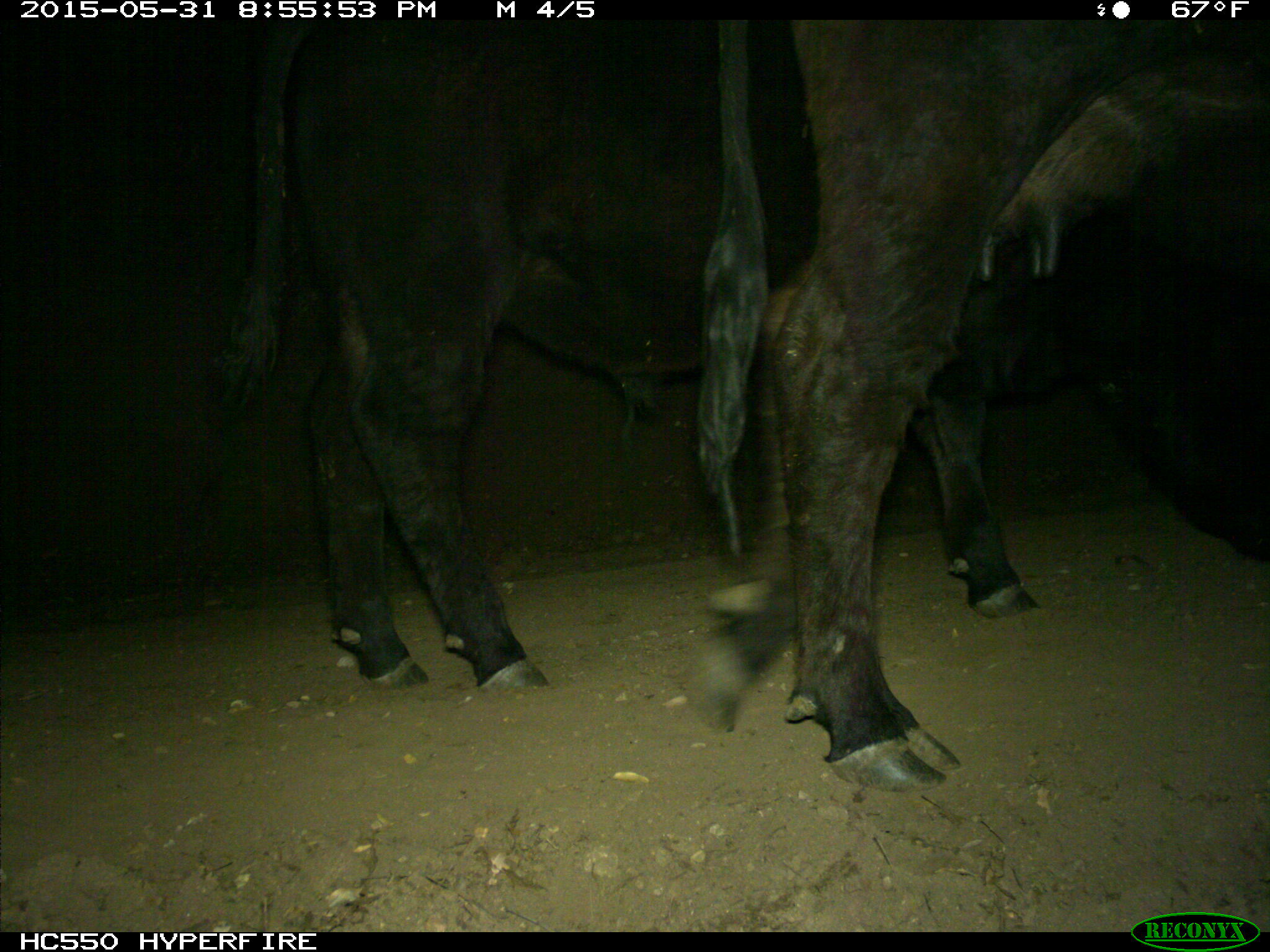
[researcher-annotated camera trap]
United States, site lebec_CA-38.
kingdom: Animalia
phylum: Chordata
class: Mammalia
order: Artiodactyla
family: Bovidae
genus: Bos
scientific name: Bos taurus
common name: domestic cow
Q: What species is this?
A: Bos taurus (domestic cow).